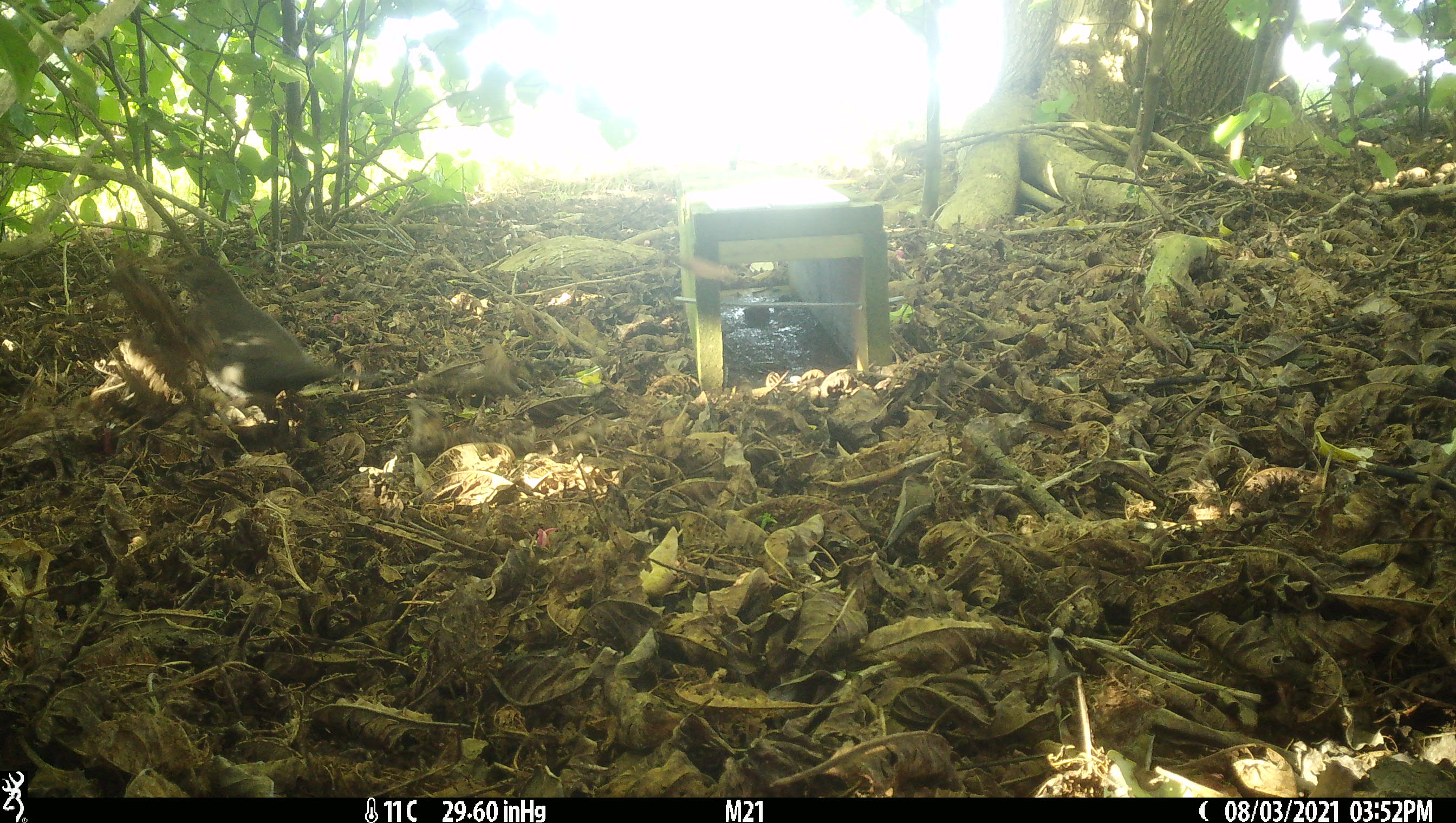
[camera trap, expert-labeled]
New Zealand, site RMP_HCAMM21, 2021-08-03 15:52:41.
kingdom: Animalia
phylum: Chordata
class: Aves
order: Passeriformes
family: Turdidae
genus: Turdus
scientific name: Turdus philomelos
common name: song thrush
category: thrush